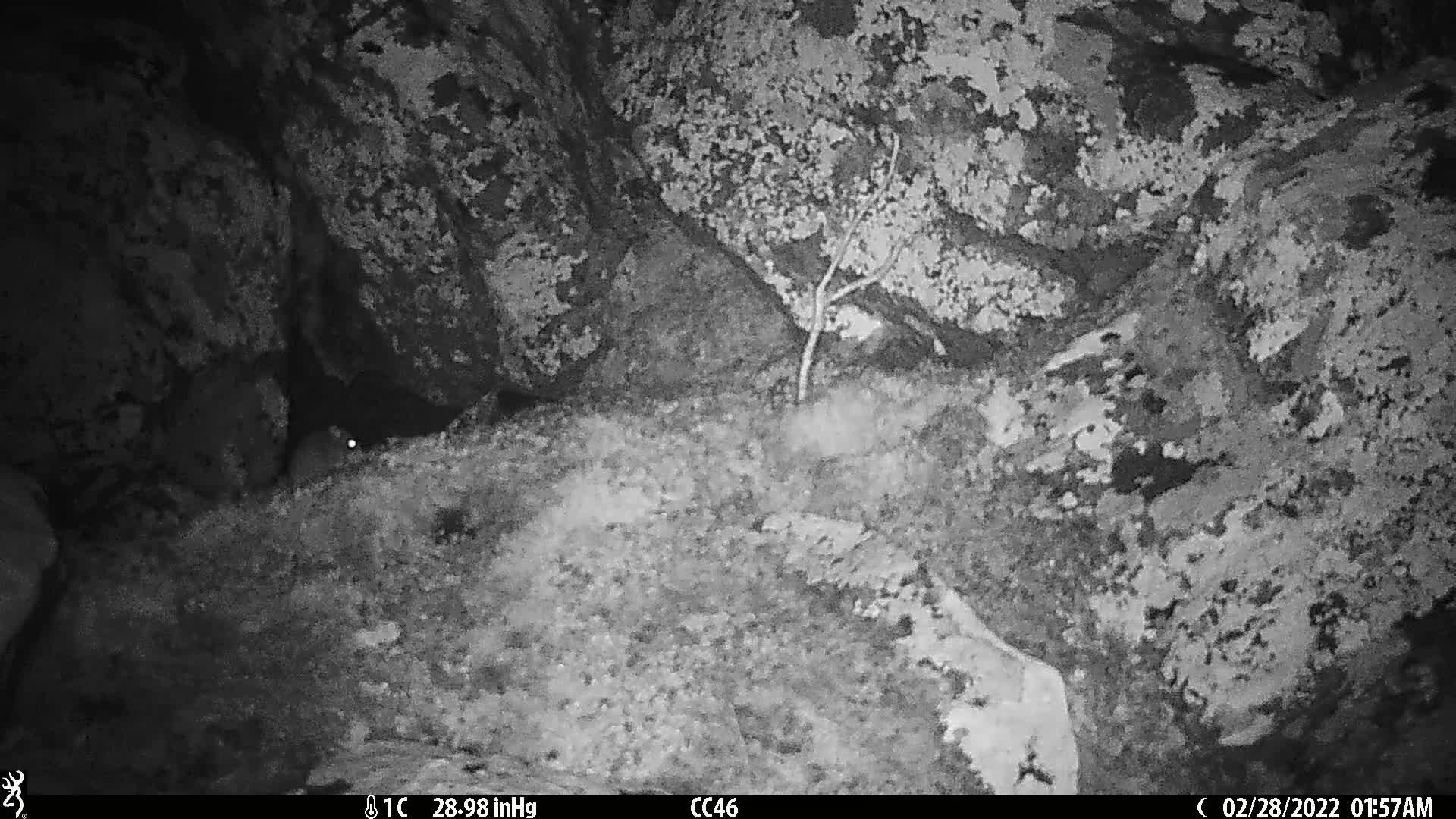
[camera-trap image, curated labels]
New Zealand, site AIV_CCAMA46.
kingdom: Animalia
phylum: Chordata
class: Mammalia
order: Rodentia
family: Muridae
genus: Mus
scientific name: Mus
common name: mouse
Mouse (Mus).